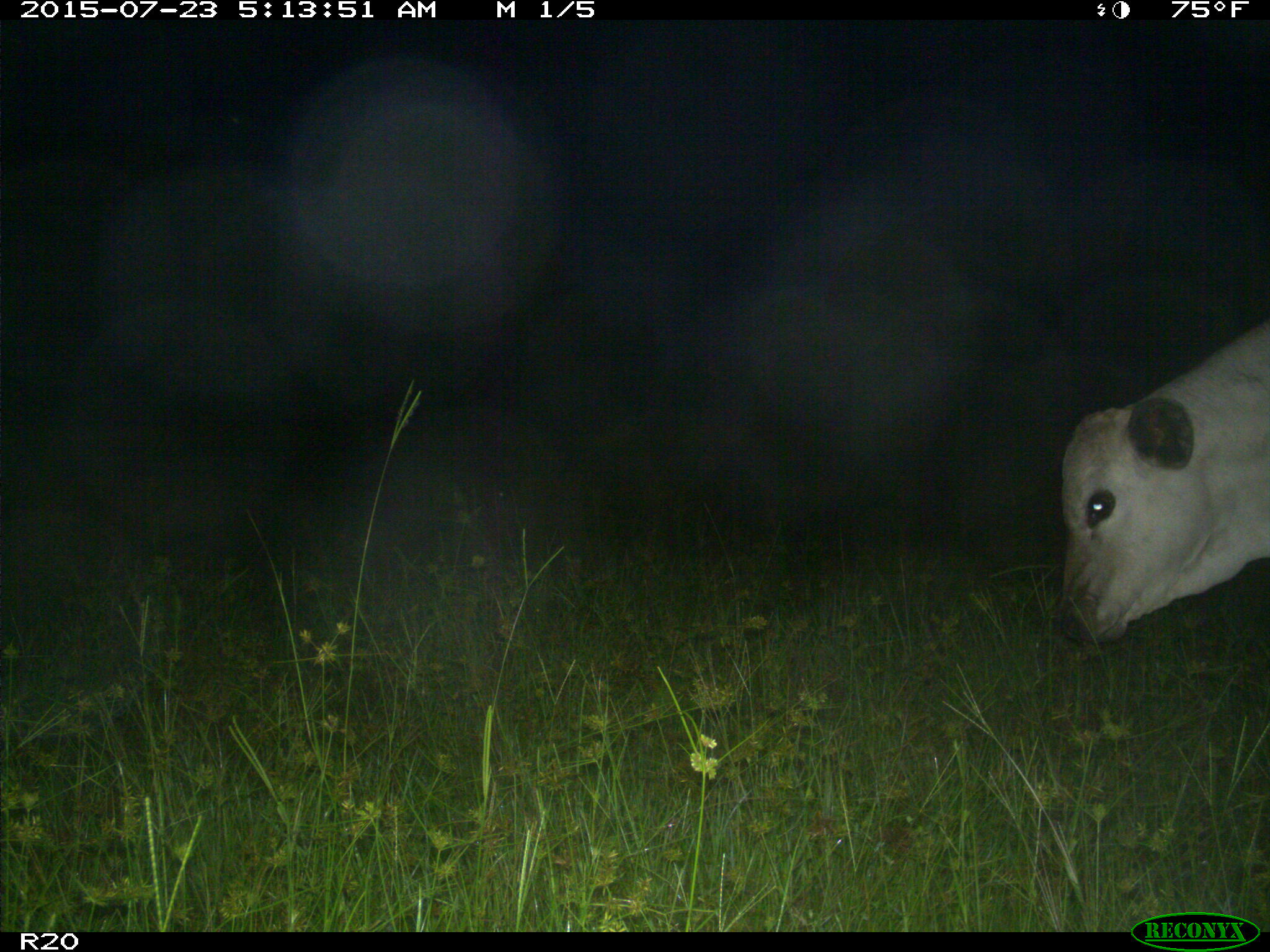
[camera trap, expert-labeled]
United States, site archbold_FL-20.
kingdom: Animalia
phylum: Chordata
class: Mammalia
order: Artiodactyla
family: Bovidae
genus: Bos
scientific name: Bos taurus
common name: domestic cow